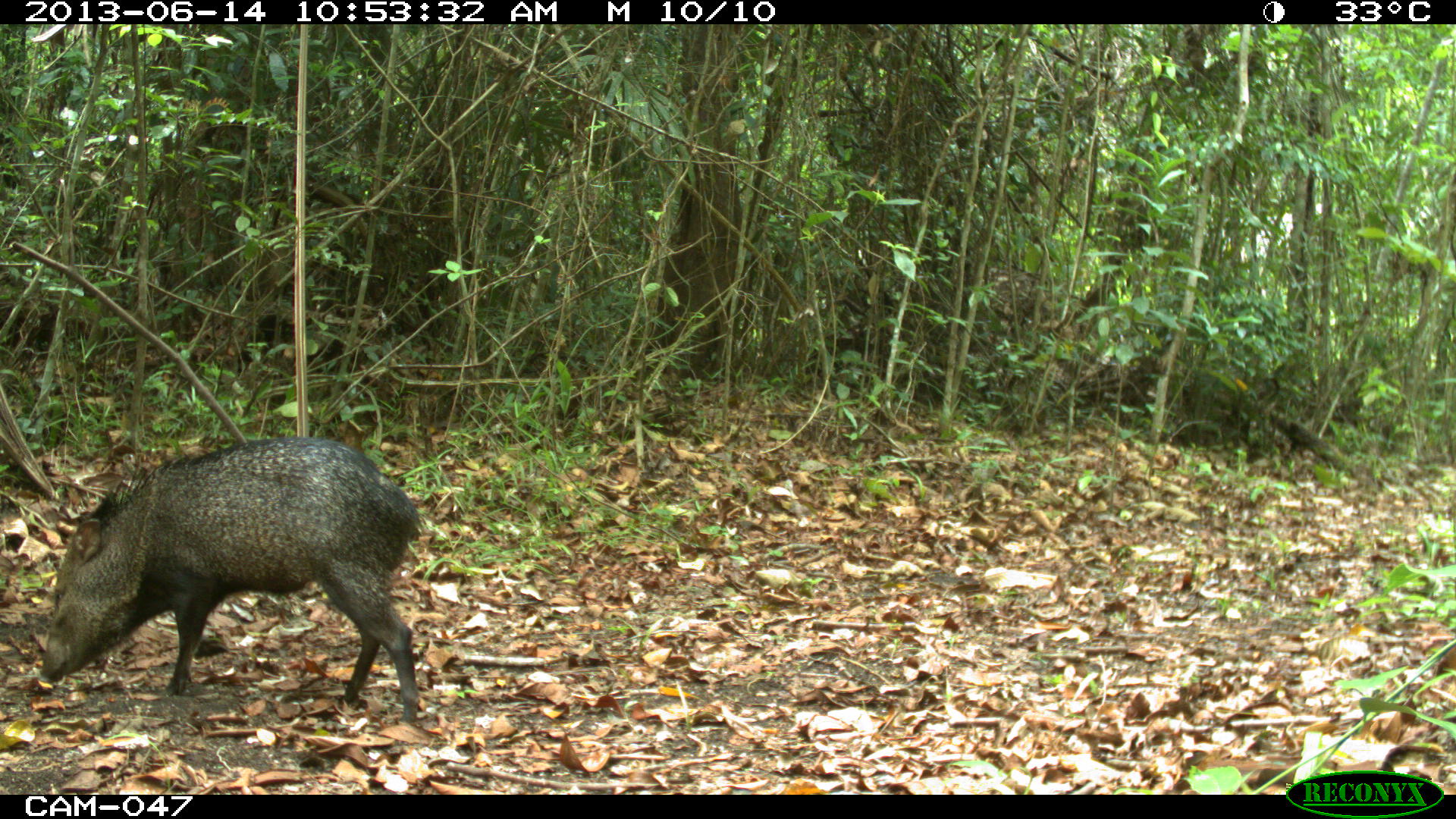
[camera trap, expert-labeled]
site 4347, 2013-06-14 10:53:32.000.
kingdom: Animalia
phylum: Chordata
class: Mammalia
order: Artiodactyla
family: Tayassuidae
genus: Pecari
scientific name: Pecari tajacu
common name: collared peccary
Pecari tajacu (collared peccary), count 2.